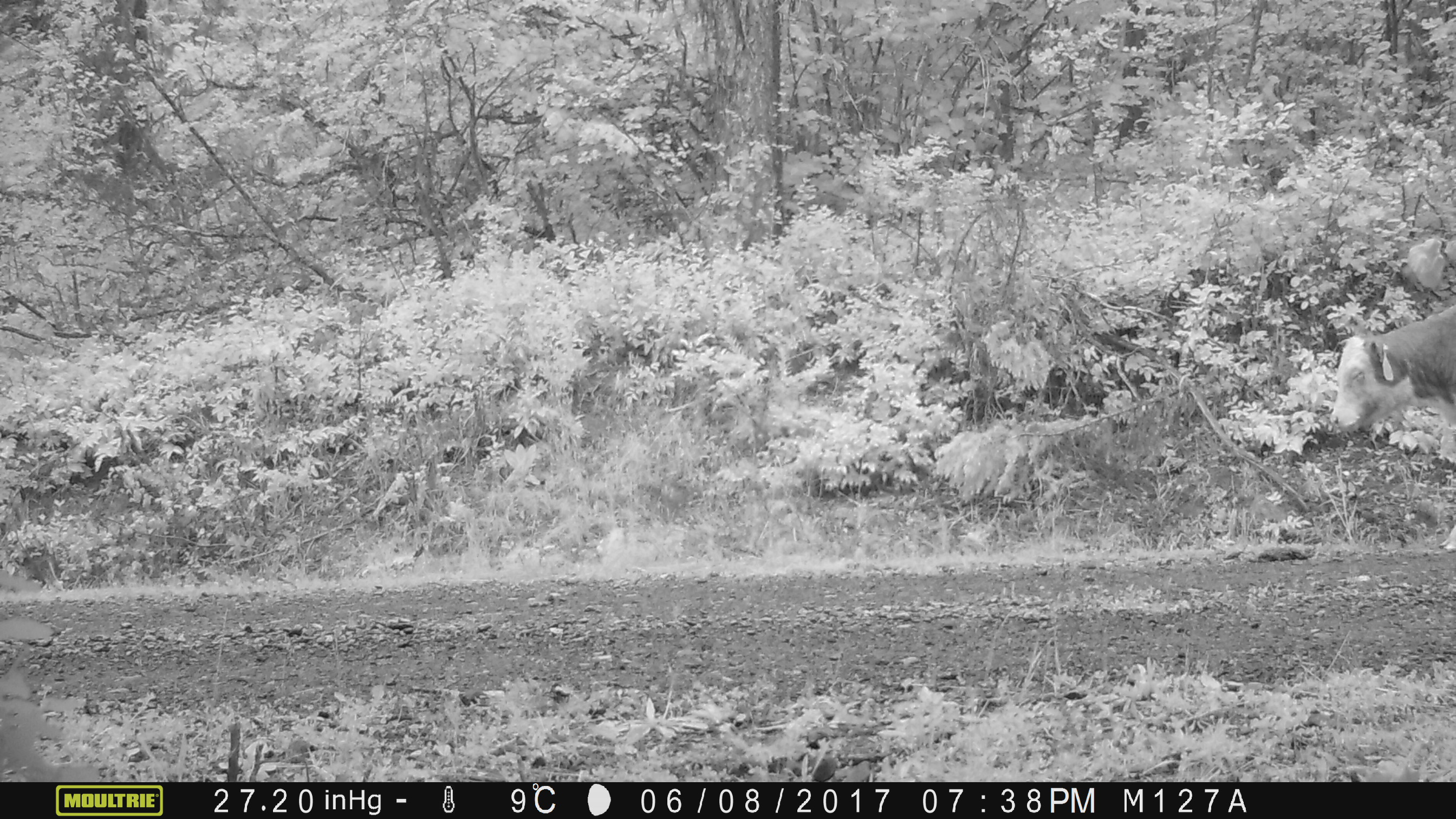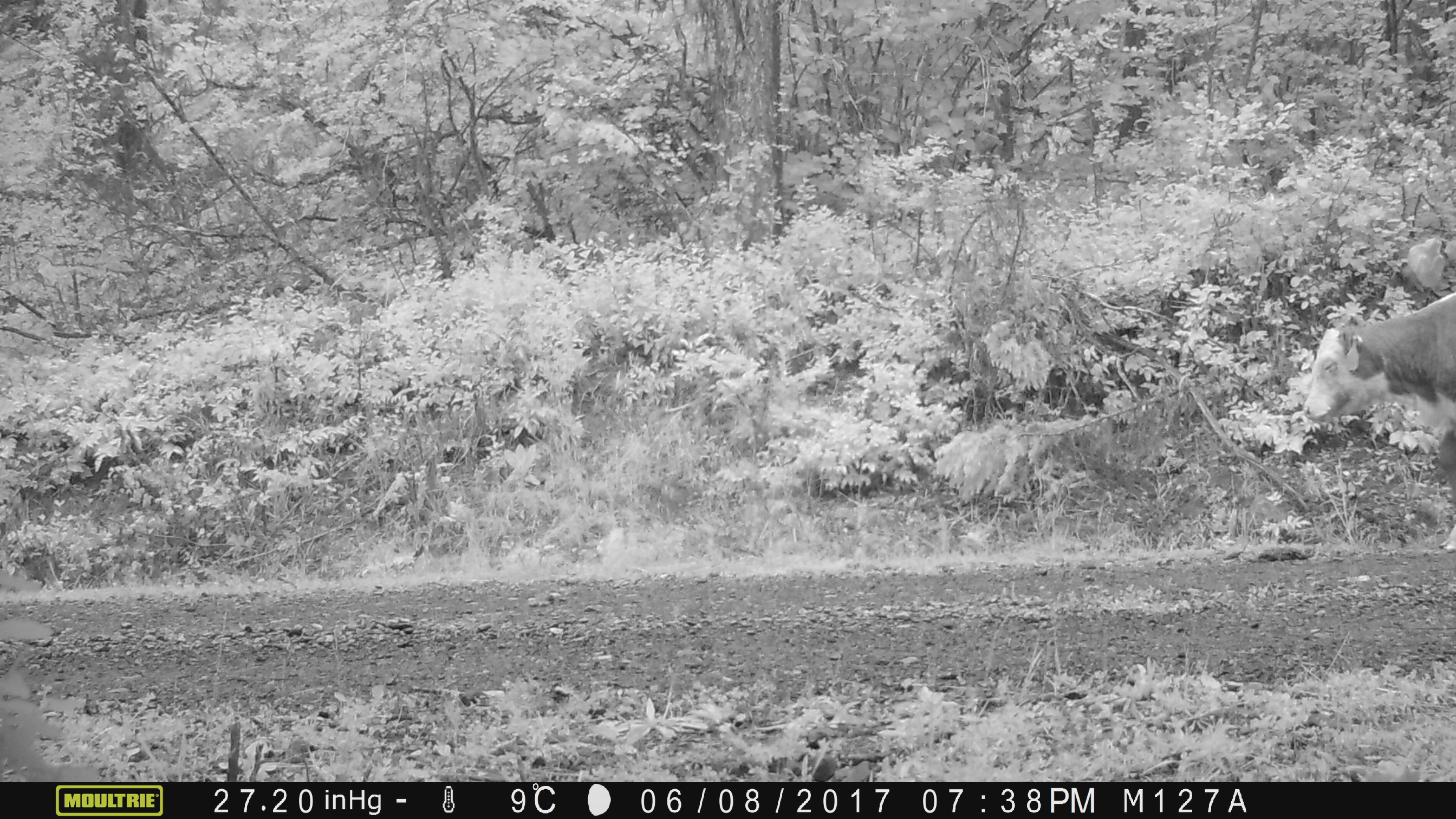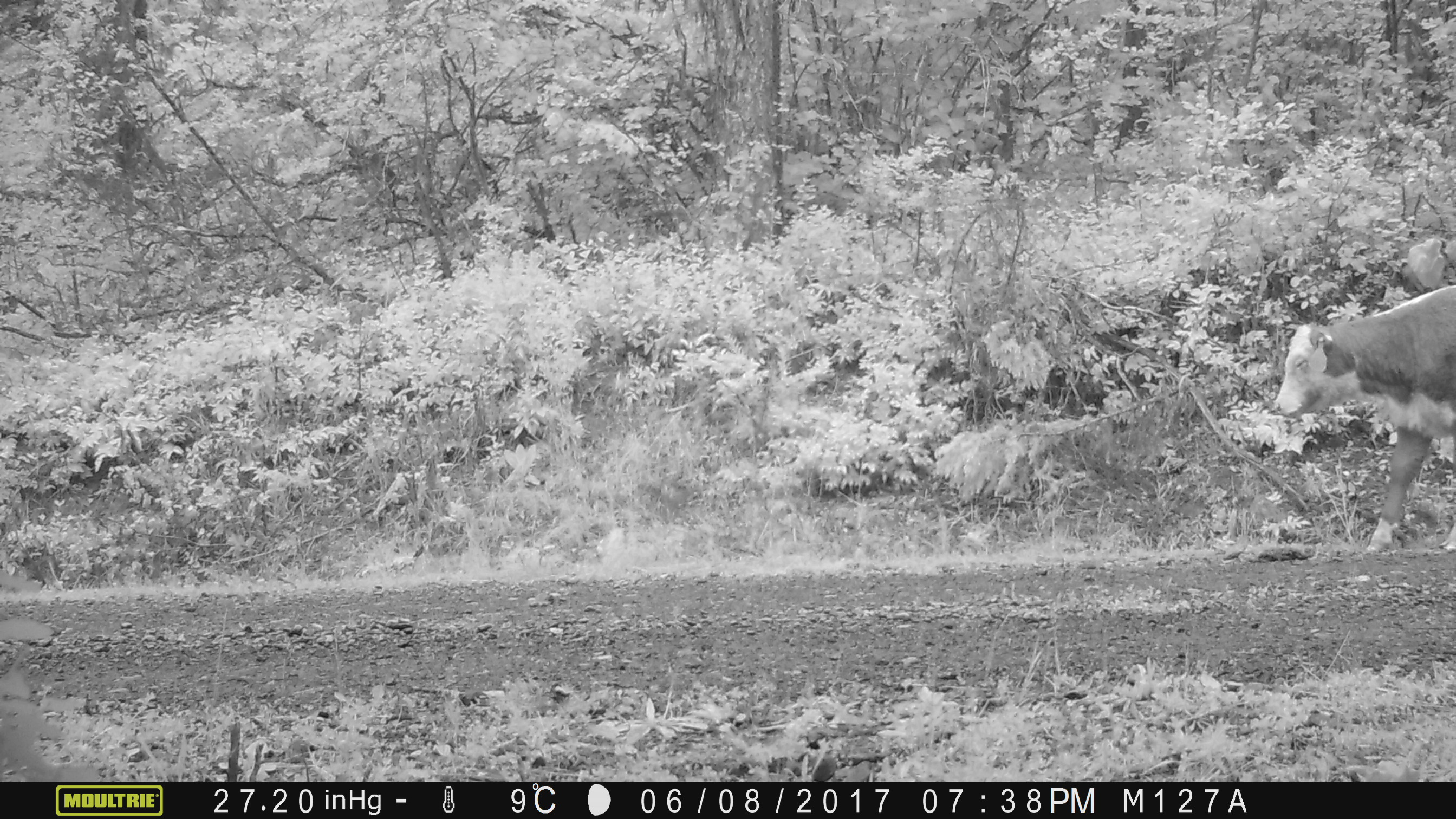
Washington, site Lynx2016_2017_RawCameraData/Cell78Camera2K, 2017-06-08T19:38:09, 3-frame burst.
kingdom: Animalia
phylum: Chordata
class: Mammalia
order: Artiodactyla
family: Bovidae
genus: Bos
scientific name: Bos taurus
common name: domestic cattle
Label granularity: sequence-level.